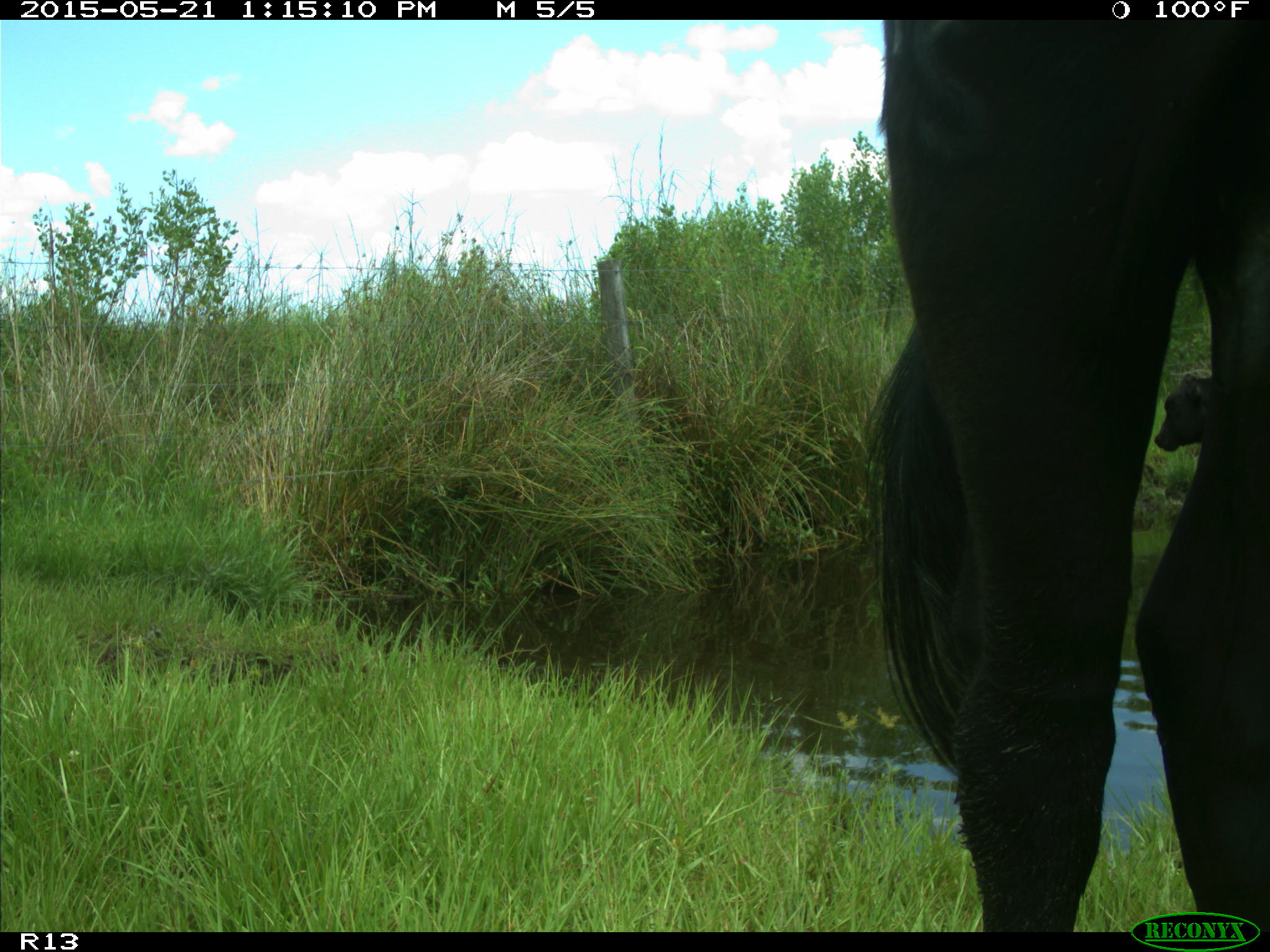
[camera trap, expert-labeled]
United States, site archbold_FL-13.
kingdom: Animalia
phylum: Chordata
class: Mammalia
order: Artiodactyla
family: Bovidae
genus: Bos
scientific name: Bos taurus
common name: domestic cow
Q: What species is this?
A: Bos taurus (domestic cow).